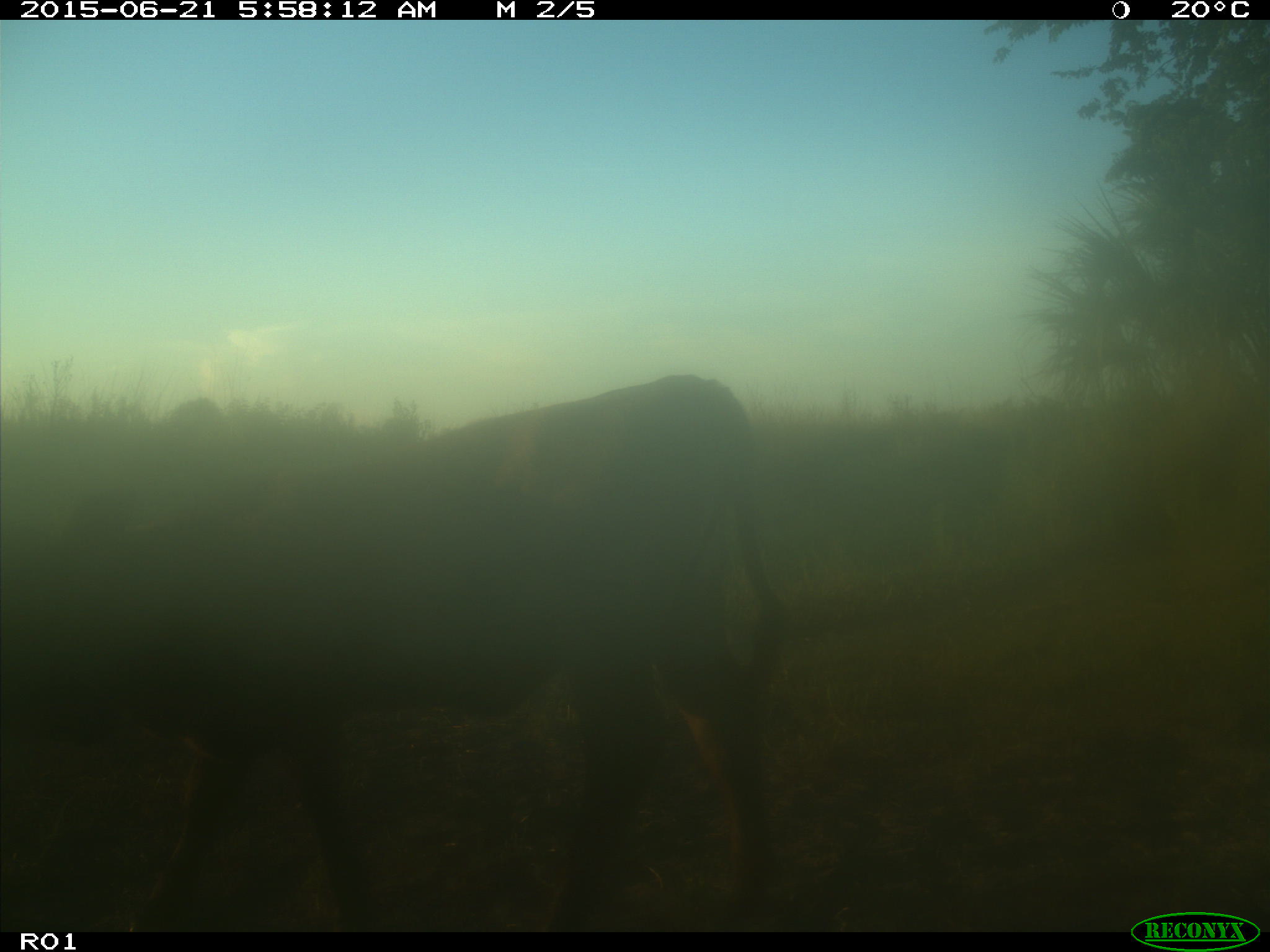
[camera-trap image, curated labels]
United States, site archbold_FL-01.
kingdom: Animalia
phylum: Chordata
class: Mammalia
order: Artiodactyla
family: Bovidae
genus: Bos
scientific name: Bos taurus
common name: domestic cow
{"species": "Bos taurus (domestic cow)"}